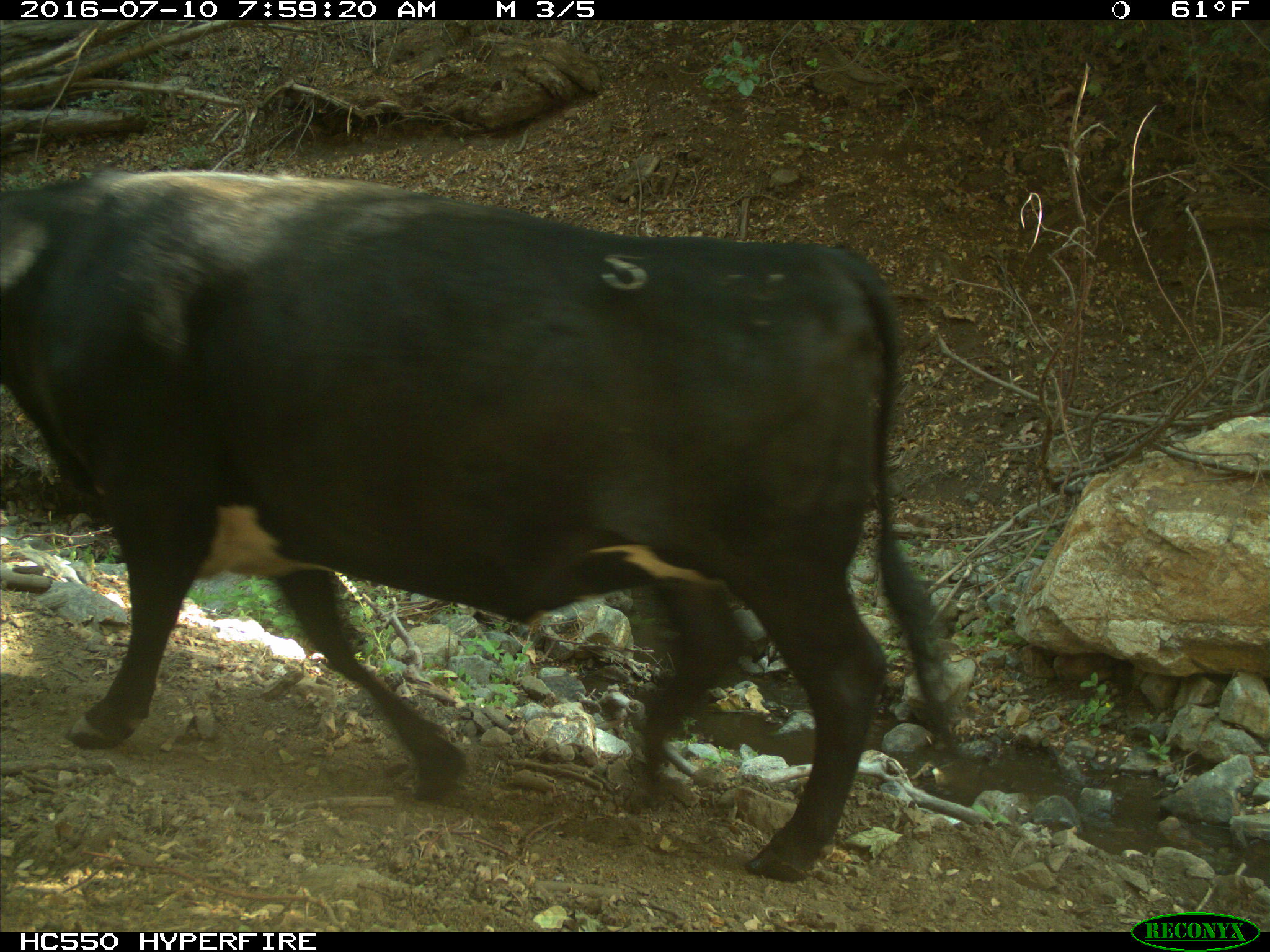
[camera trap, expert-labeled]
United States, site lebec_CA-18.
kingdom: Animalia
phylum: Chordata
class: Mammalia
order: Artiodactyla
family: Bovidae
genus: Bos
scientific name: Bos taurus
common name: domestic cow